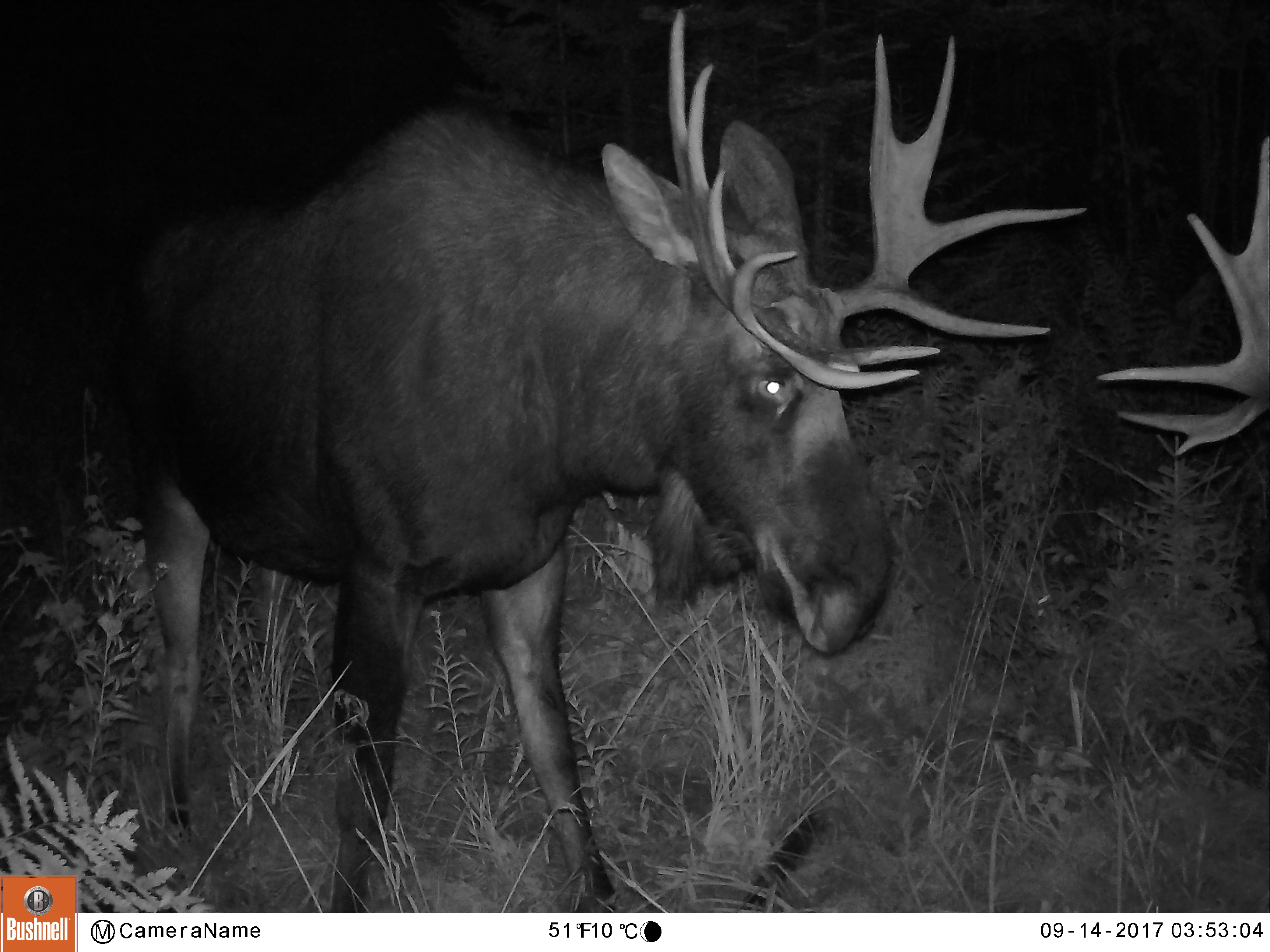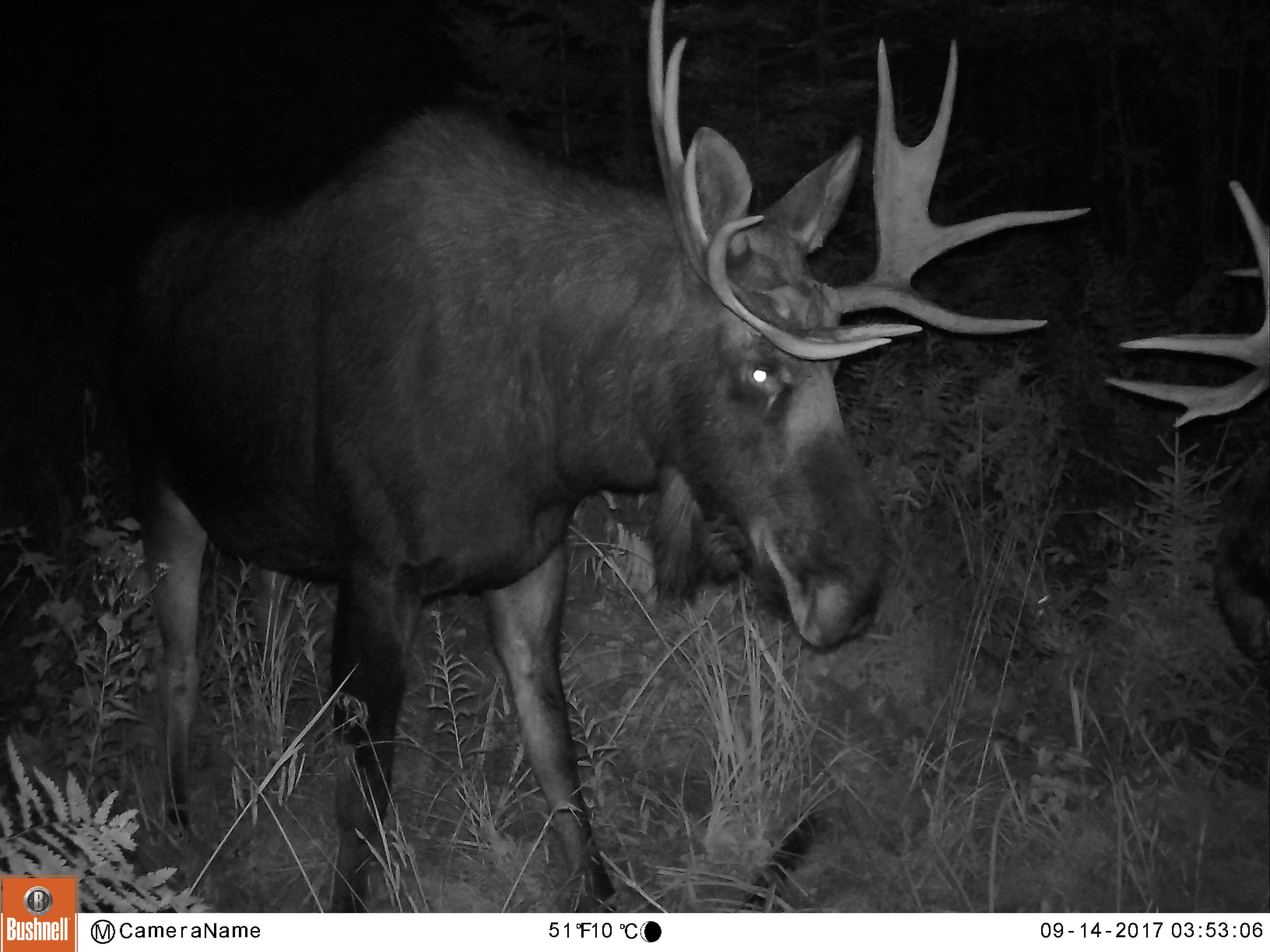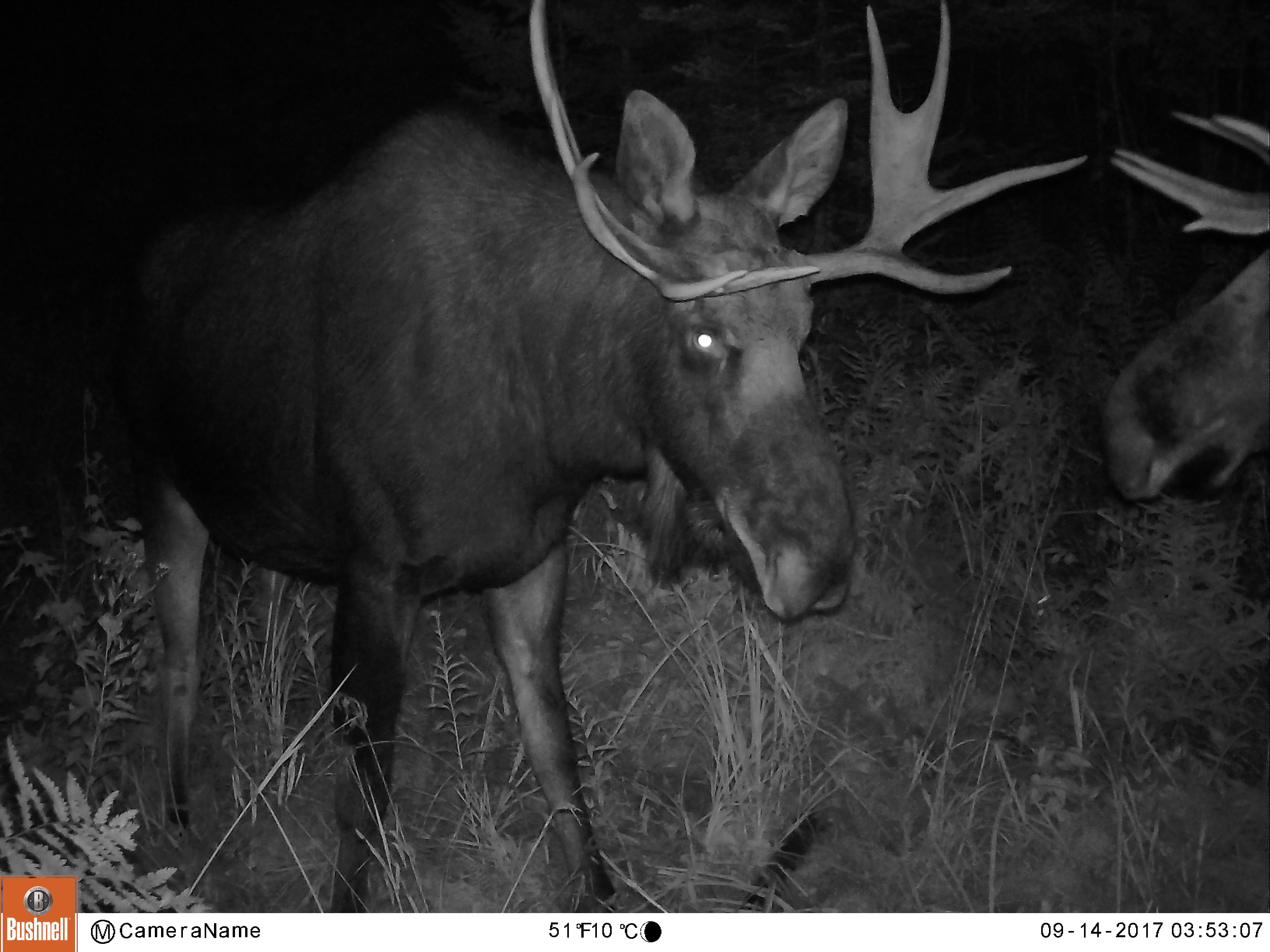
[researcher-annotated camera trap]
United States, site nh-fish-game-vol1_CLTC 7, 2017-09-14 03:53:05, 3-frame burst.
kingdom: Animalia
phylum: Chordata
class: Mammalia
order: Artiodactyla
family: Cervidae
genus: Alces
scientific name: Alces alces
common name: moose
Moose (Alces alces).